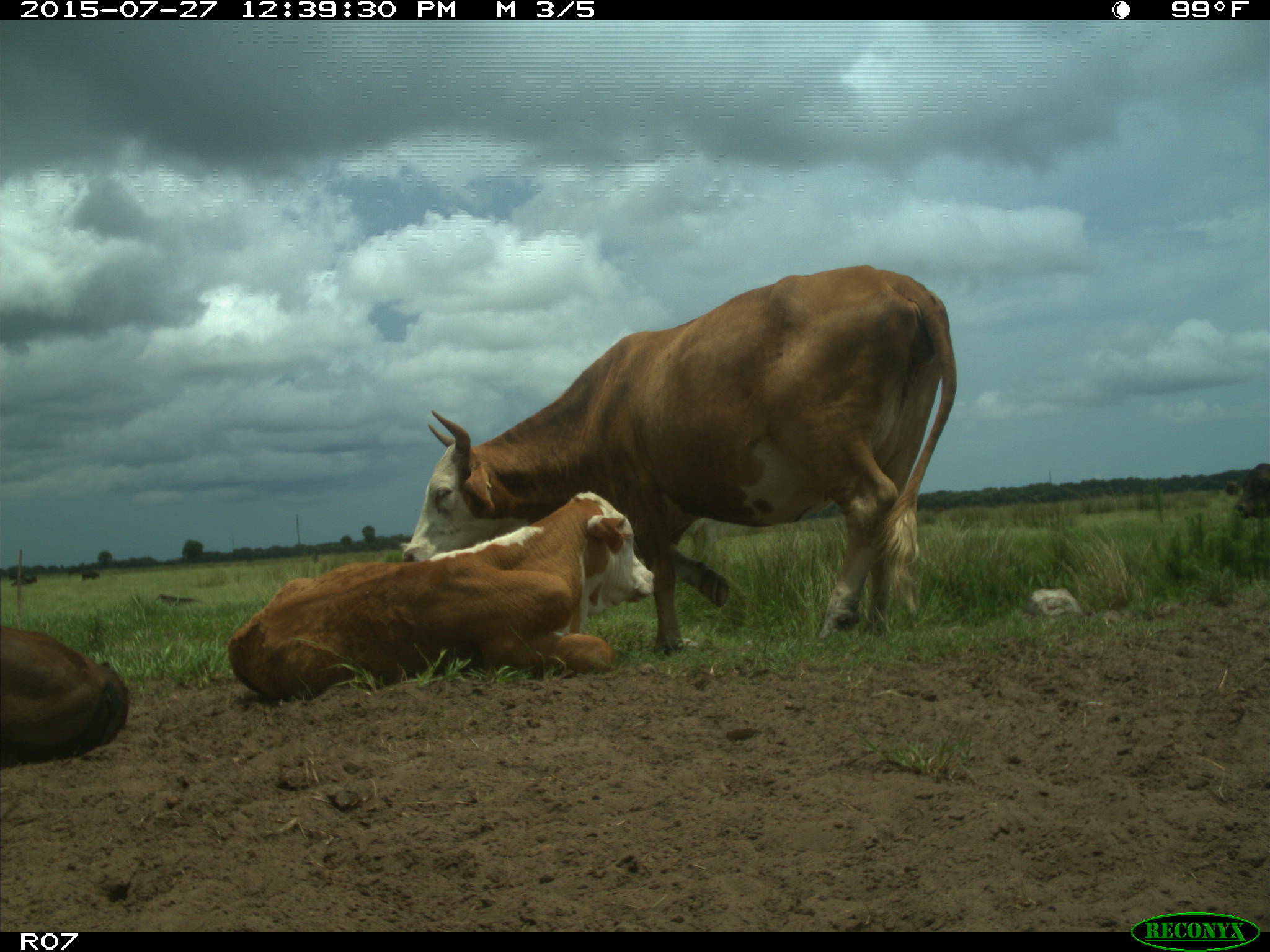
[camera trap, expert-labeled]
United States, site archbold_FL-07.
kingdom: Animalia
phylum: Chordata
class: Mammalia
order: Artiodactyla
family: Bovidae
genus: Bos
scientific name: Bos taurus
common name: domestic cow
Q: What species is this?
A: Bos taurus (domestic cow).